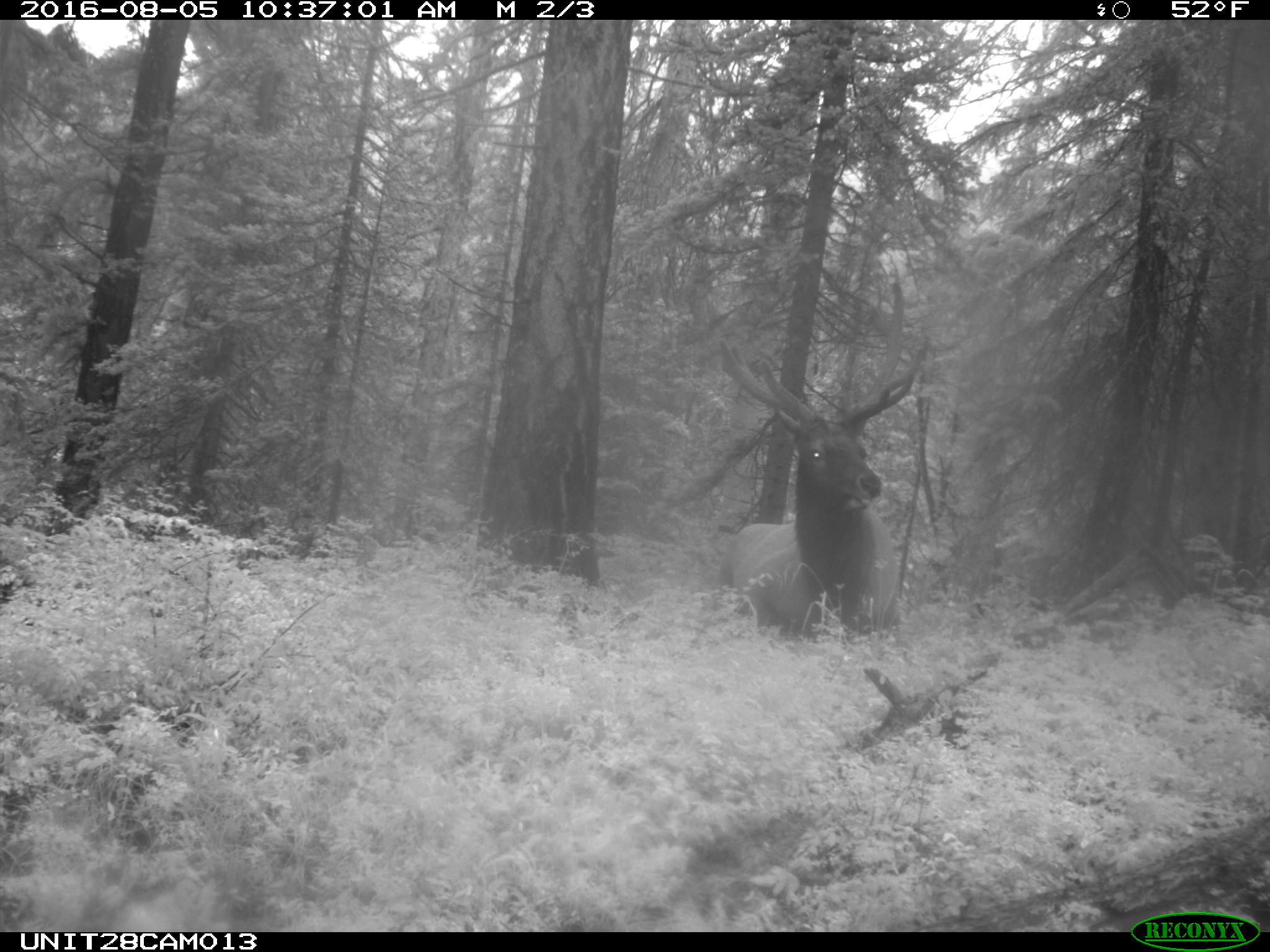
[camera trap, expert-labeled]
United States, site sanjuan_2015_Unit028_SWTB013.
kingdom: Animalia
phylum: Chordata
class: Mammalia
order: Artiodactyla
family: Cervidae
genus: Cervus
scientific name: Cervus elaphus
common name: red deer